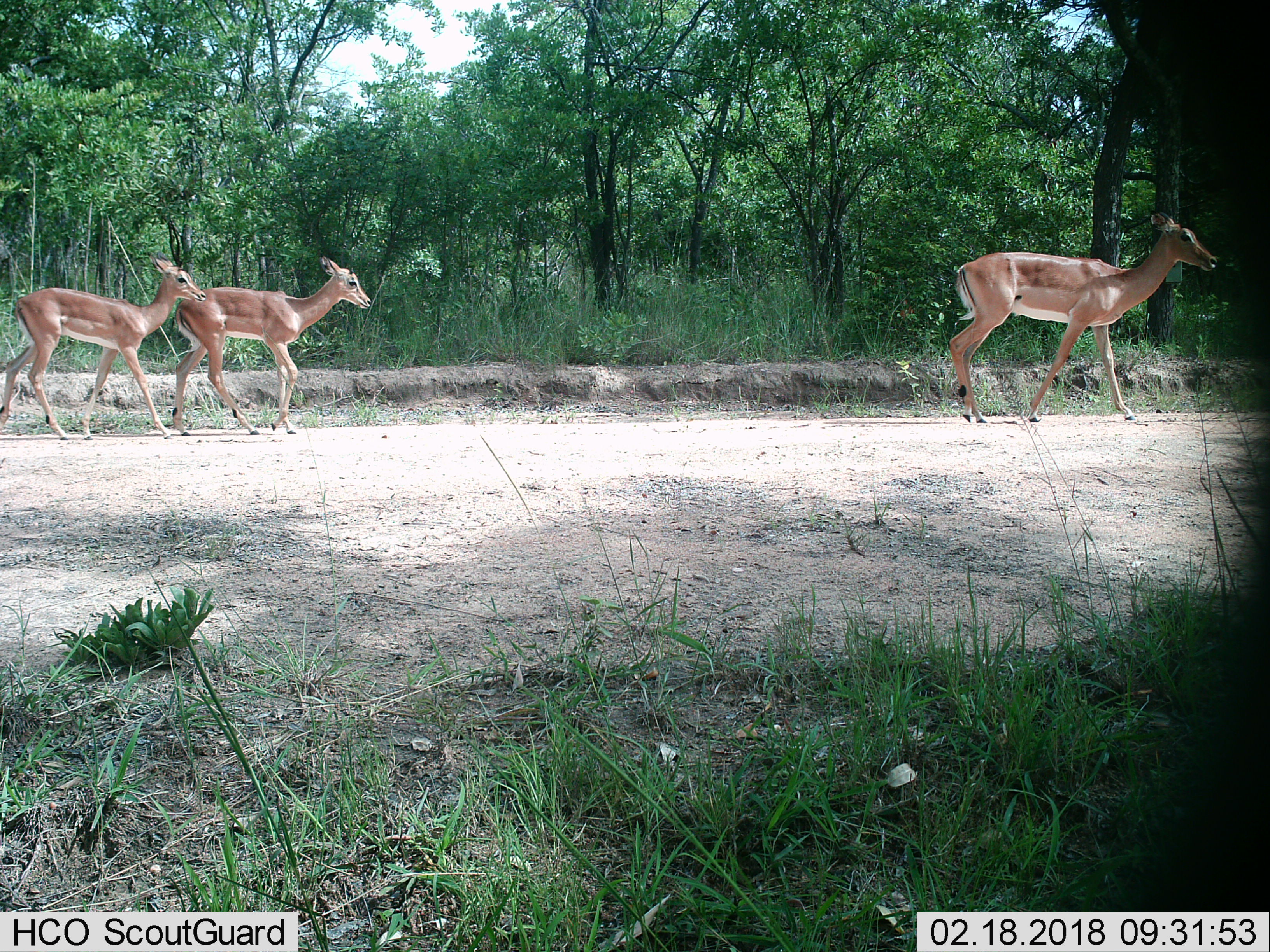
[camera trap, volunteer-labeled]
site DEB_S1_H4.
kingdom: Animalia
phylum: Chordata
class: Mammalia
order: Artiodactyla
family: Bovidae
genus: Aepyceros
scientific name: Aepyceros melampus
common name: impala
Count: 3.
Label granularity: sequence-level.